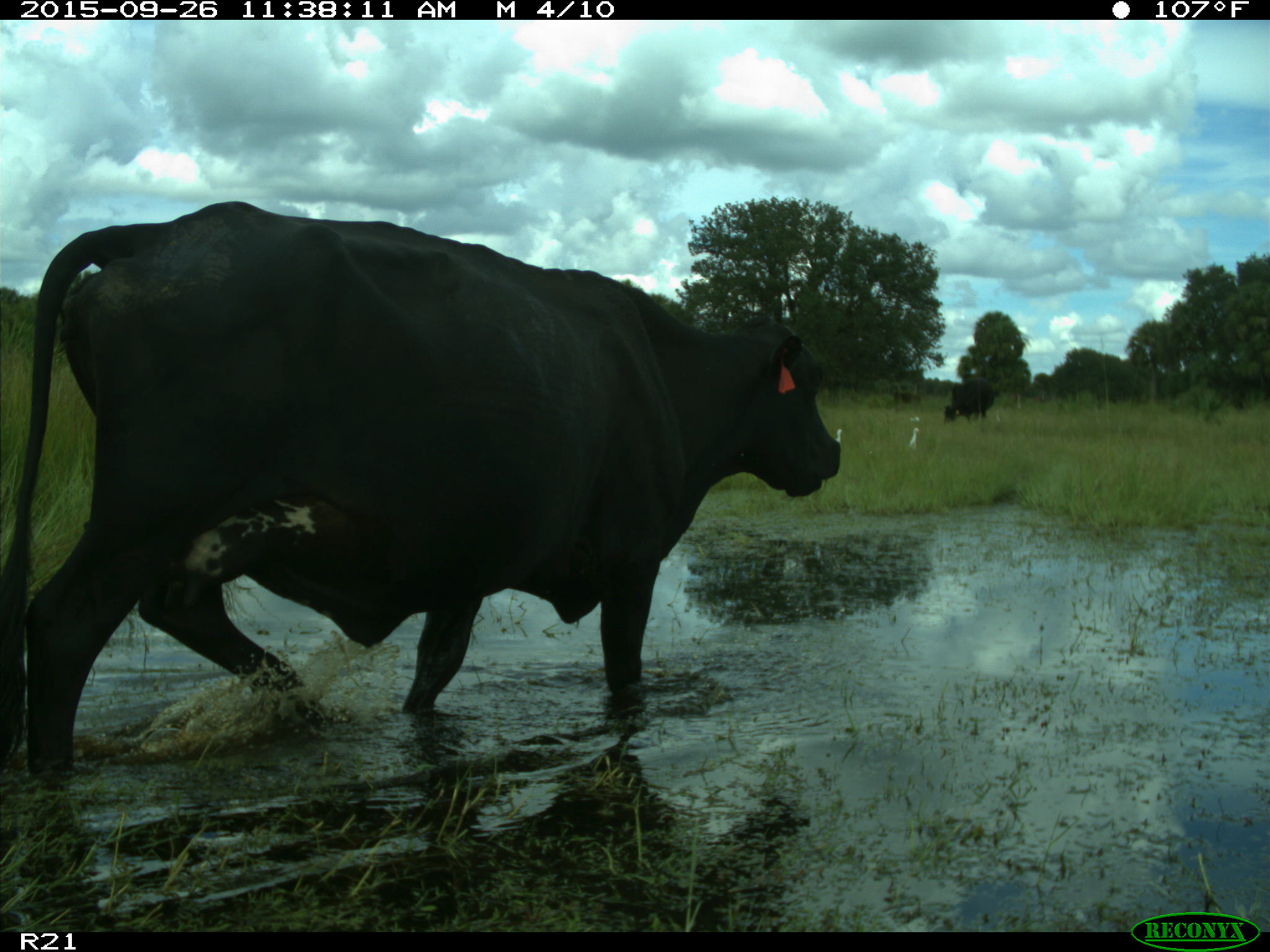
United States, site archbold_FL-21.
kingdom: Animalia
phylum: Chordata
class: Mammalia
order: Artiodactyla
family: Bovidae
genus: Bos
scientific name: Bos taurus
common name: domestic cow